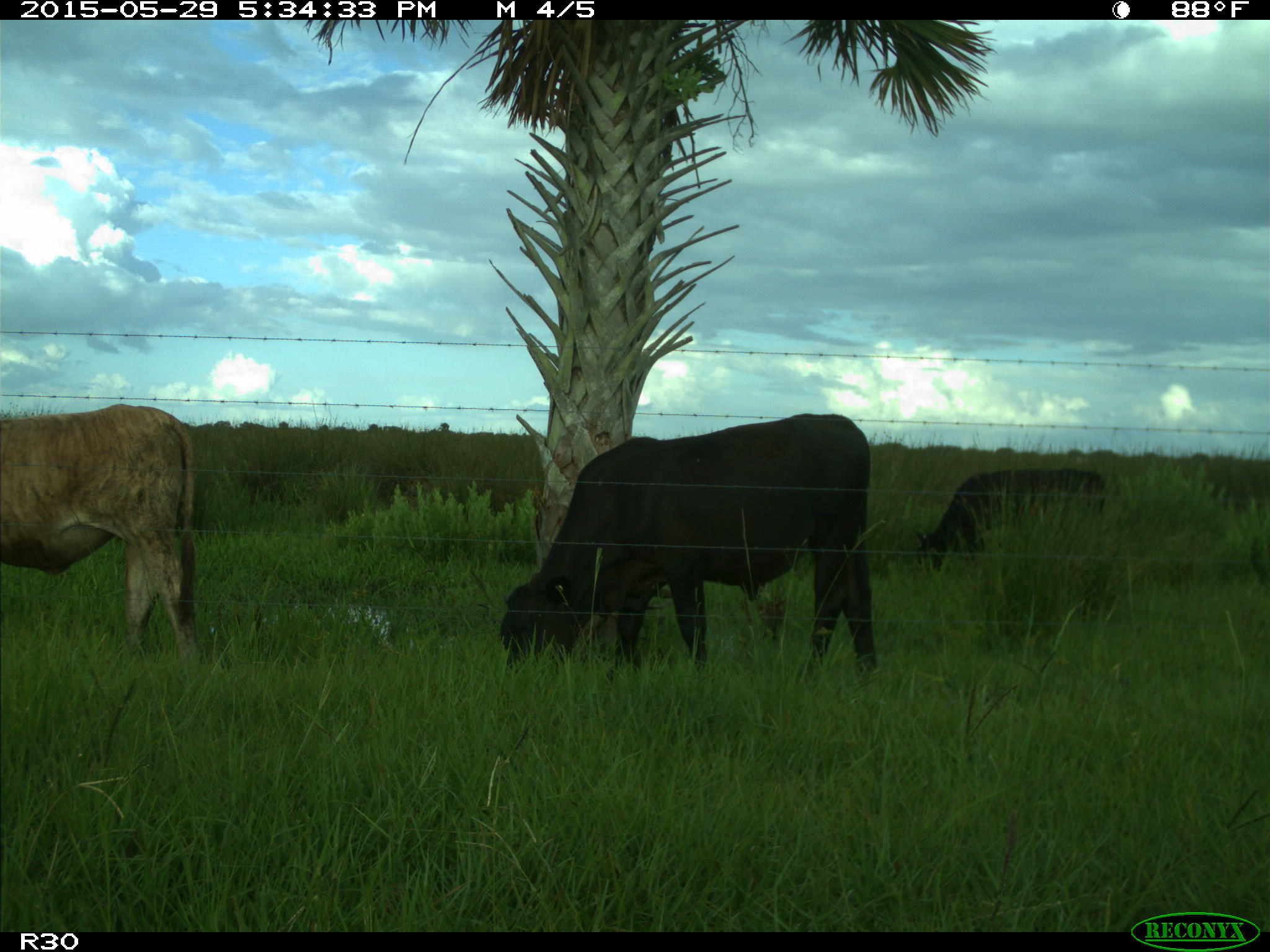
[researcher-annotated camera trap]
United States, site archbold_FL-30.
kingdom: Animalia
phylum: Chordata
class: Mammalia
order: Artiodactyla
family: Bovidae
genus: Bos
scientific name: Bos taurus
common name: domestic cow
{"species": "Bos taurus (domestic cow)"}